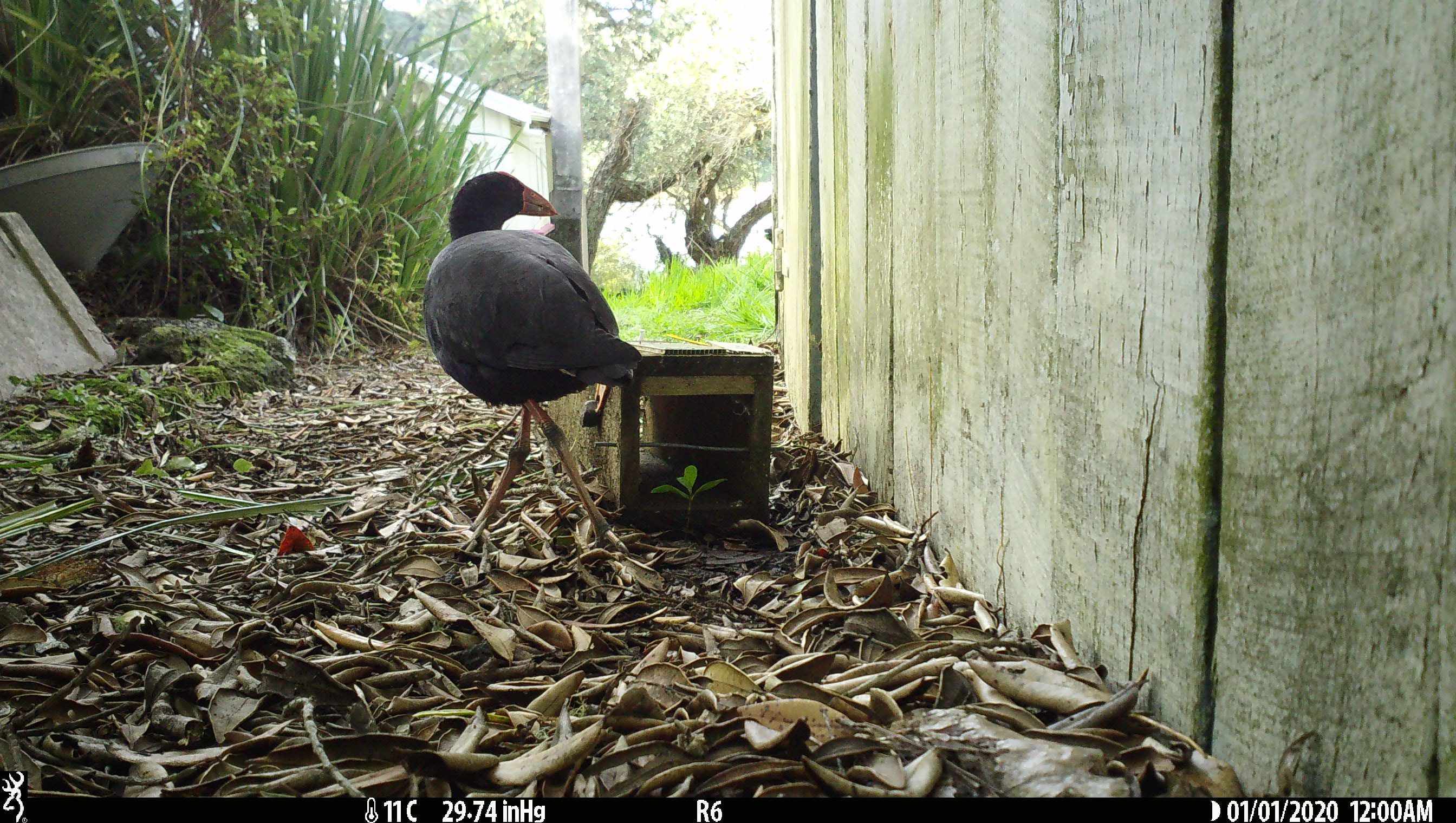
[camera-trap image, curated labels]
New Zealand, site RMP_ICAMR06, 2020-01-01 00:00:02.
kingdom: Animalia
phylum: Chordata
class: Aves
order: Gruiformes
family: Rallidae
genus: Porphyrio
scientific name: Porphyrio melanotus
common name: australasian swamphen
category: pukeko